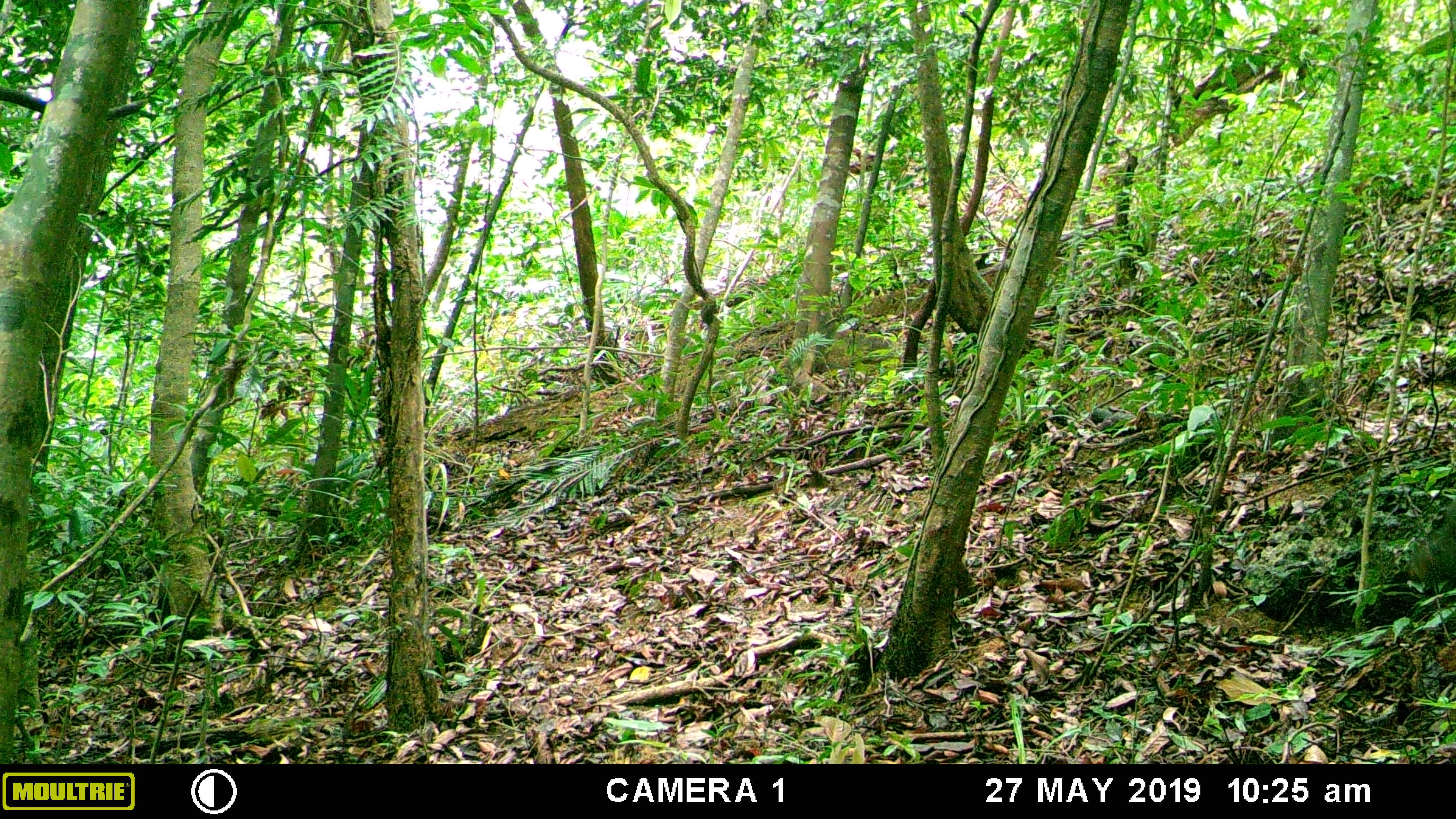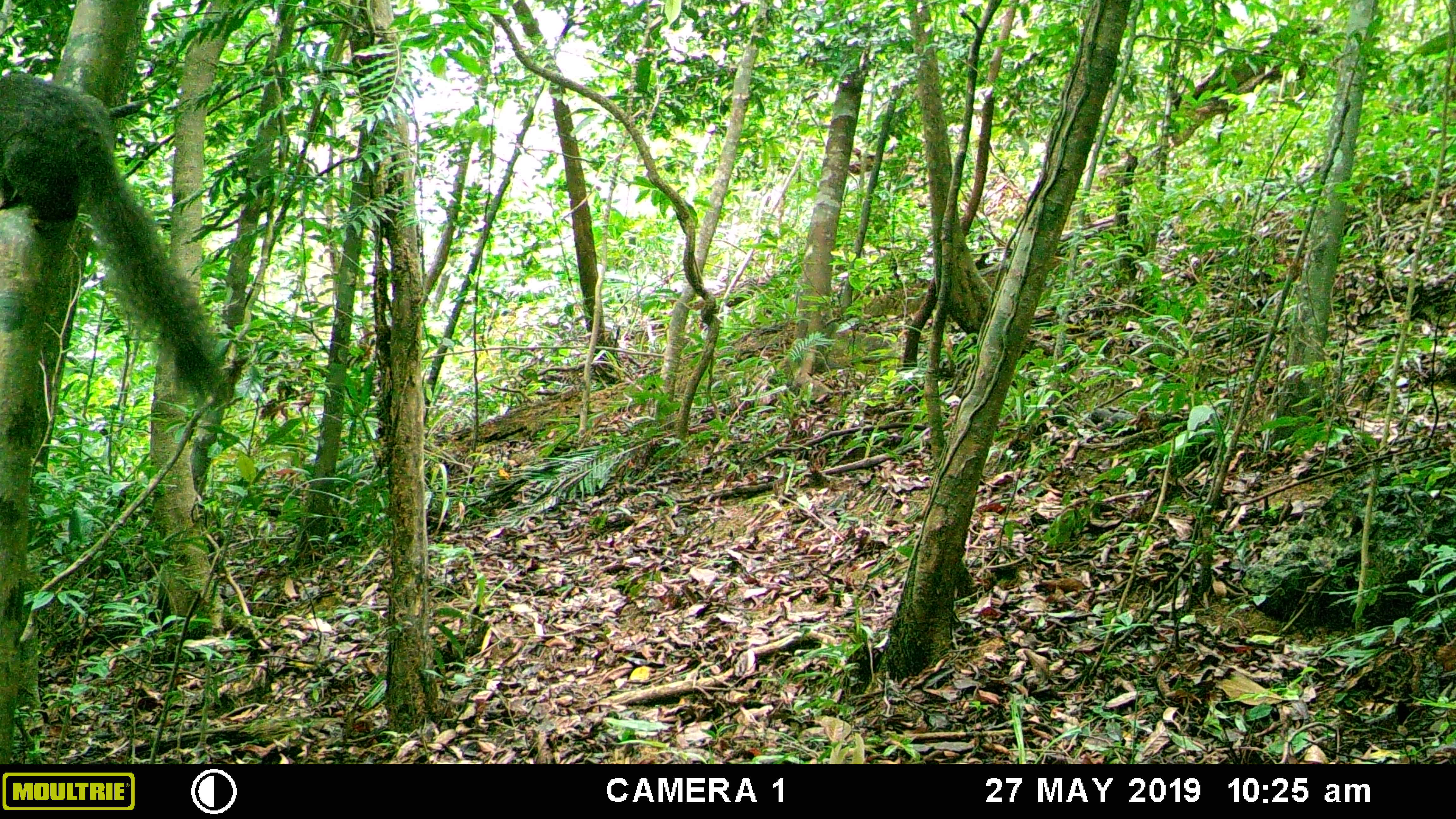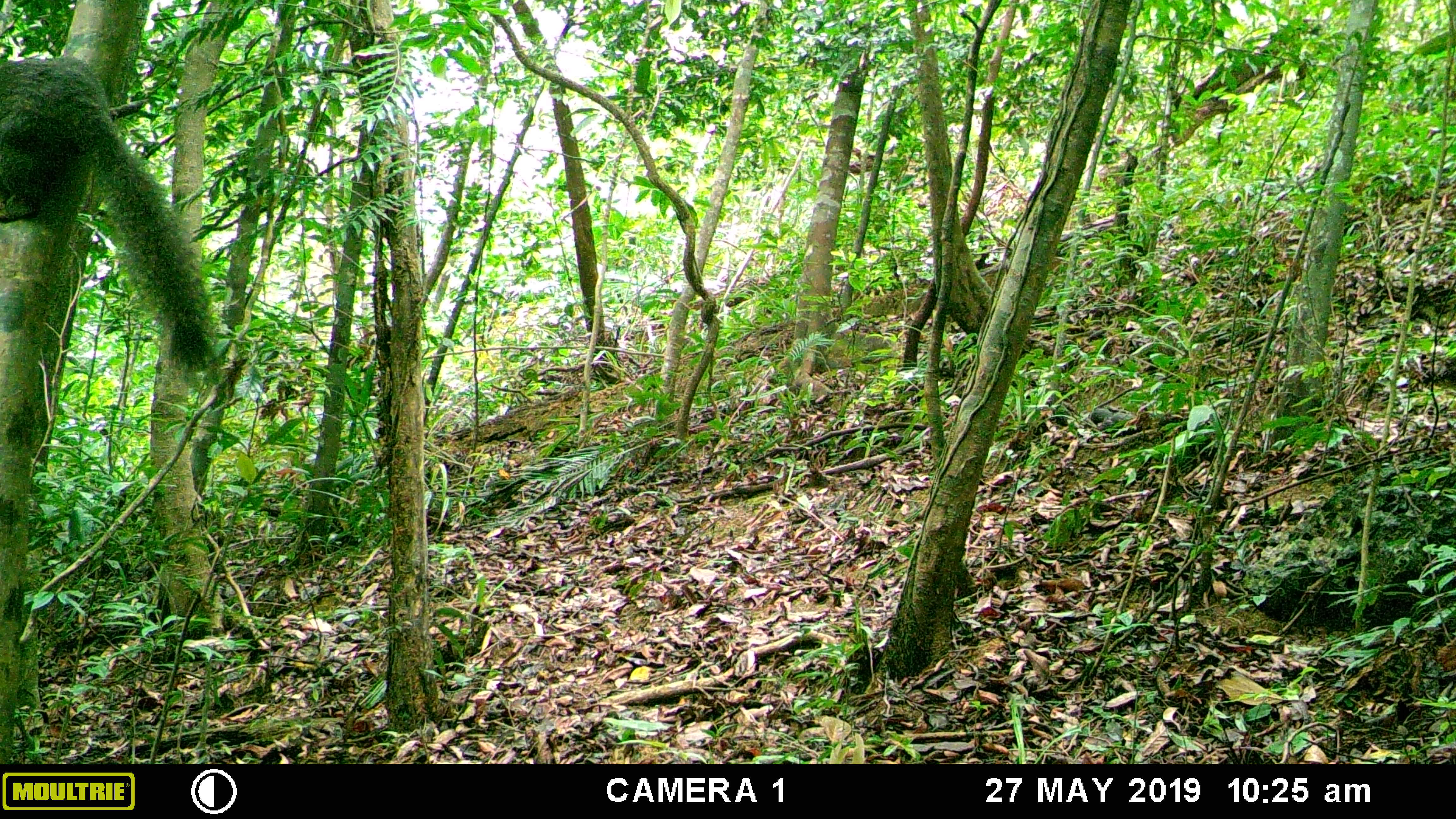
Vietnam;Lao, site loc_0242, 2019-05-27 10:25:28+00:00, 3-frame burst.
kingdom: Animalia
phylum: Chordata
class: Mammalia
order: Rodentia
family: Sciuridae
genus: Callosciurus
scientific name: Callosciurus erythraeus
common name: pallas's squirrel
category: pallass squirrel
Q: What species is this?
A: Pallass squirrel (pallas's squirrel) (Callosciurus erythraeus).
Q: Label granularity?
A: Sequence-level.